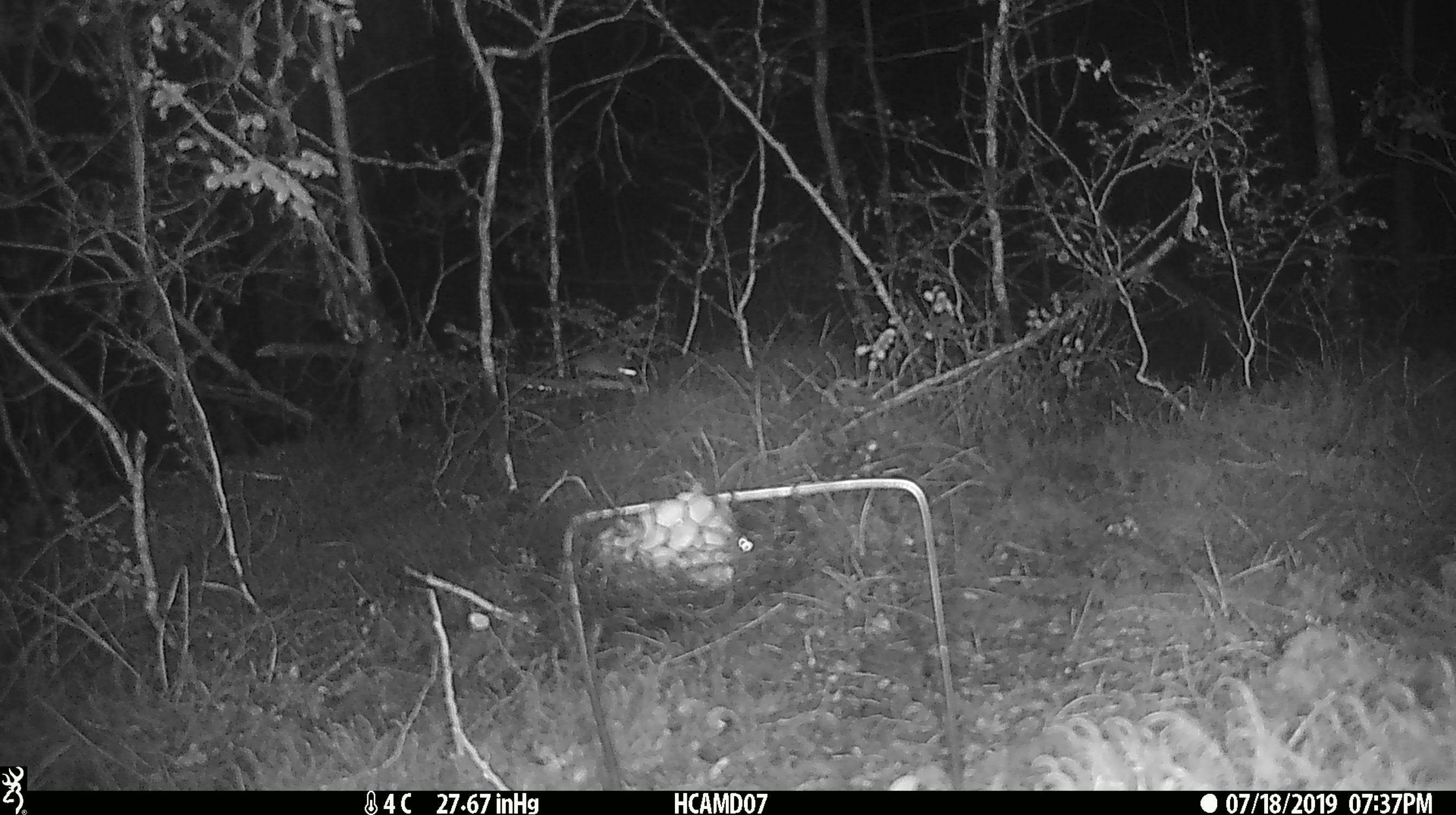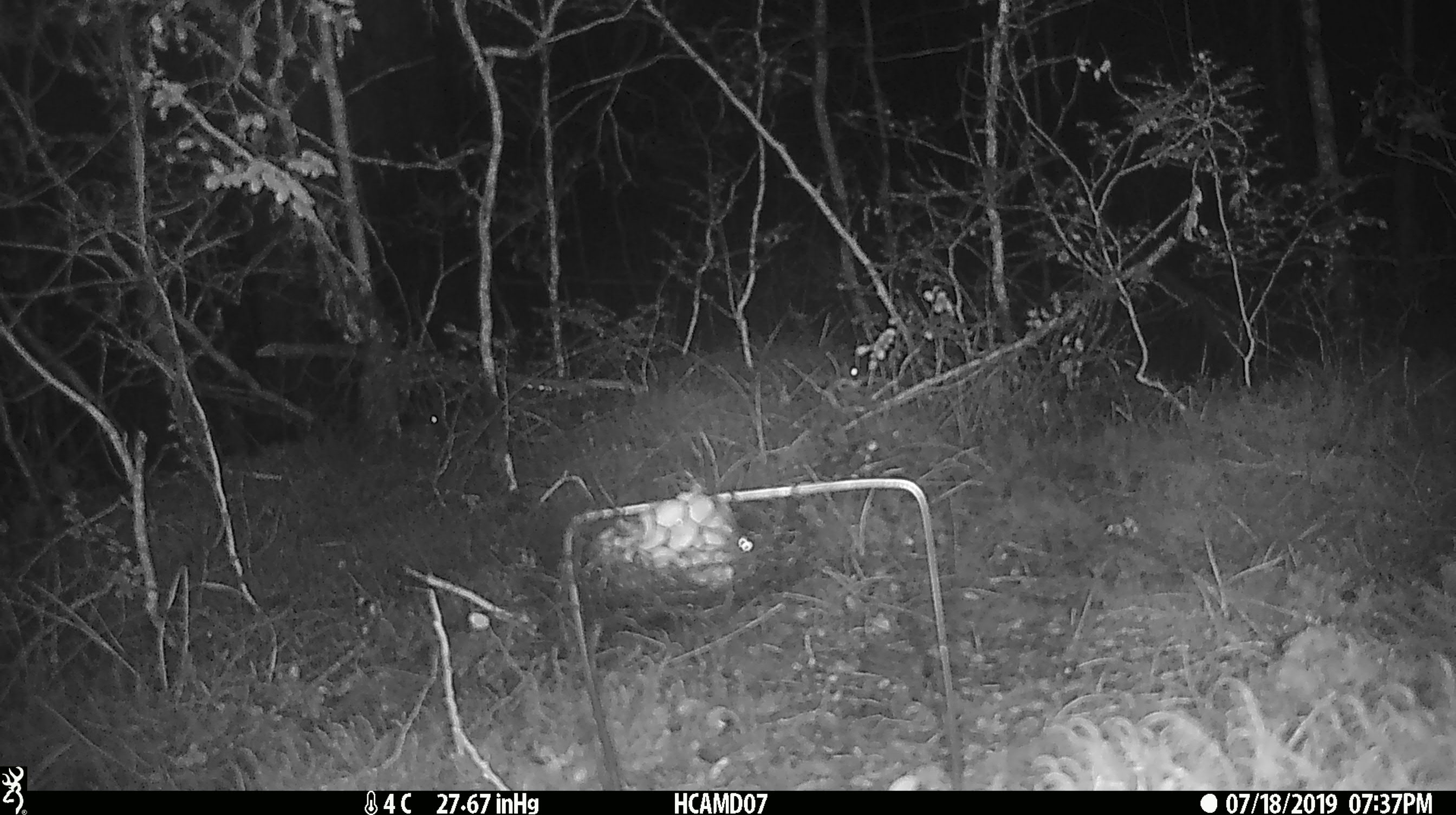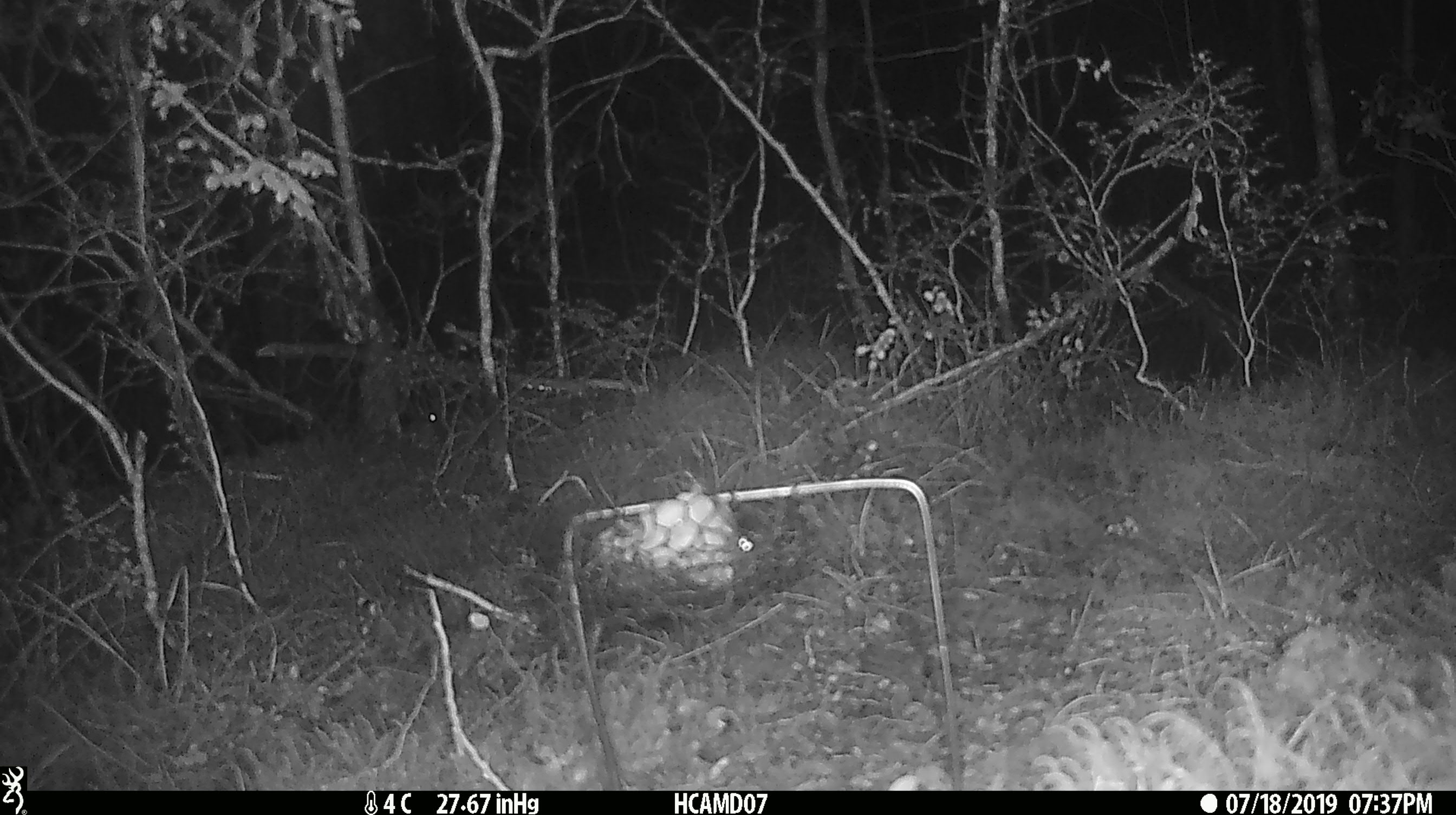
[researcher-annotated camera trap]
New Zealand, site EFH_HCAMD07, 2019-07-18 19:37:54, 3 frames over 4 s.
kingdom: Animalia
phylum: Chordata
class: Mammalia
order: Rodentia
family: Muridae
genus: Mus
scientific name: Mus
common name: mouse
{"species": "mouse (Mus)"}